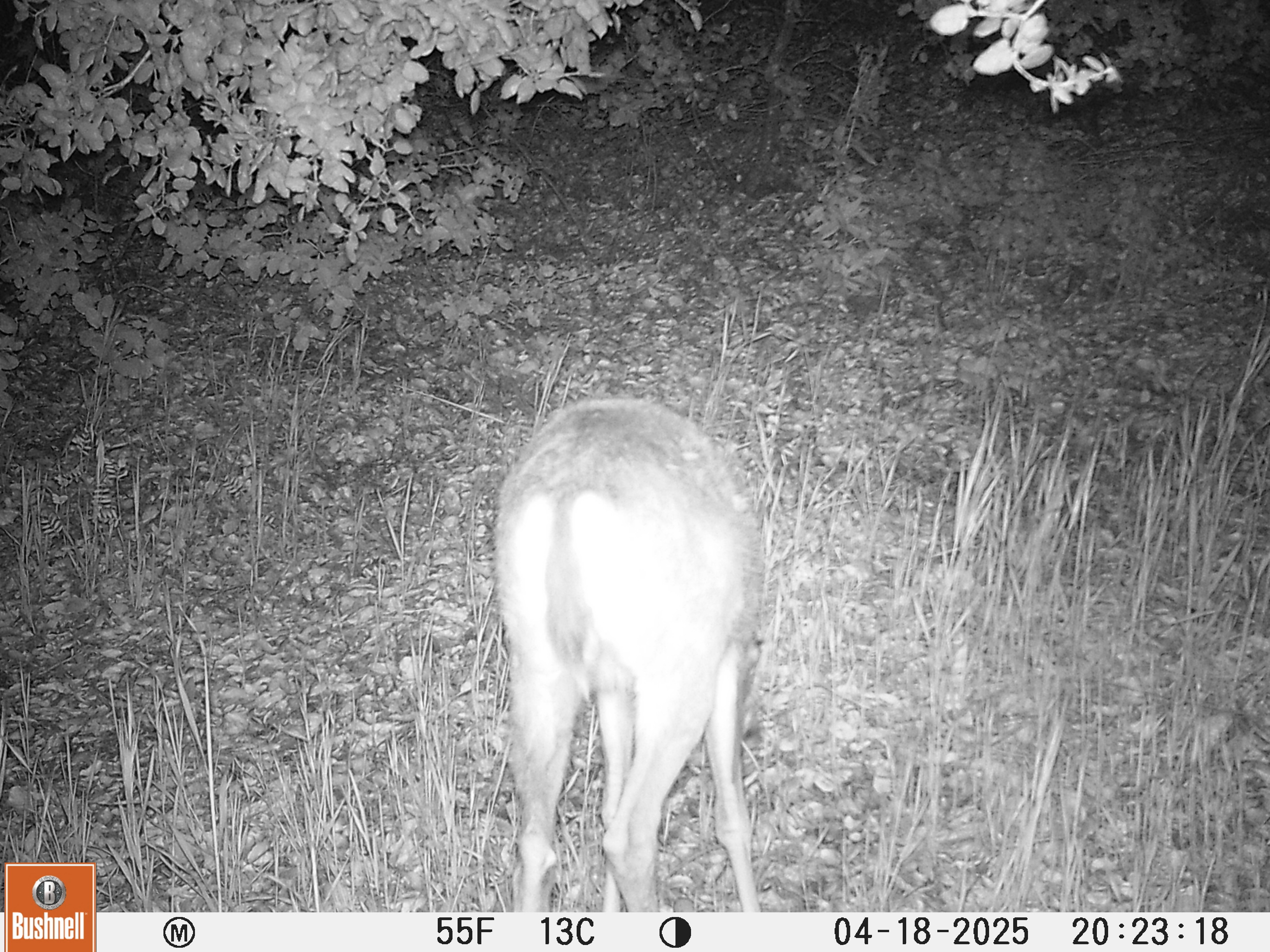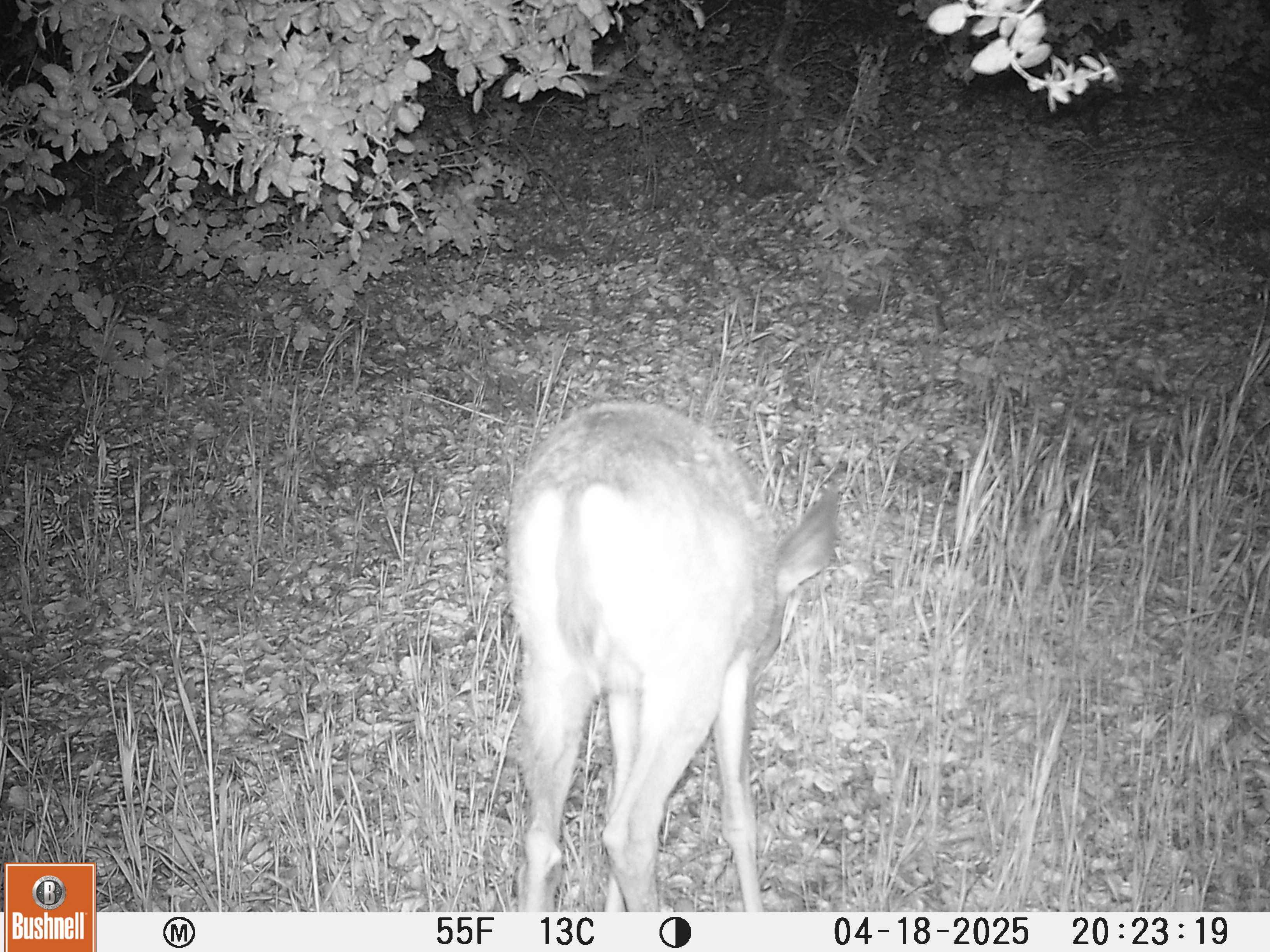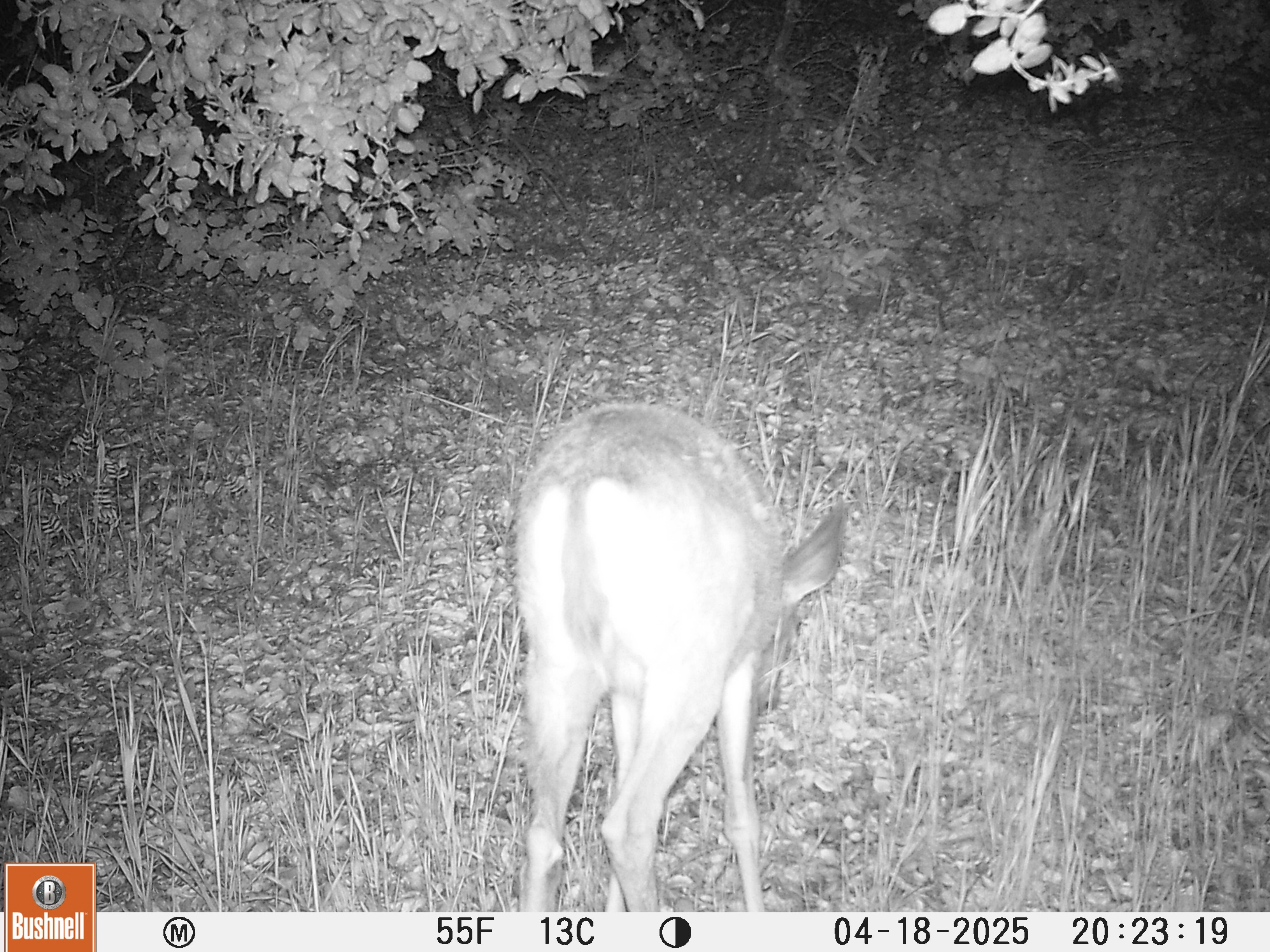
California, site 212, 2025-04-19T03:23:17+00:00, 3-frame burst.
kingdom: Animalia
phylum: Chordata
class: Mammalia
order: Artiodactyla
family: Cervidae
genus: Odocoileus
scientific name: Odocoileus hemionus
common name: mule deer